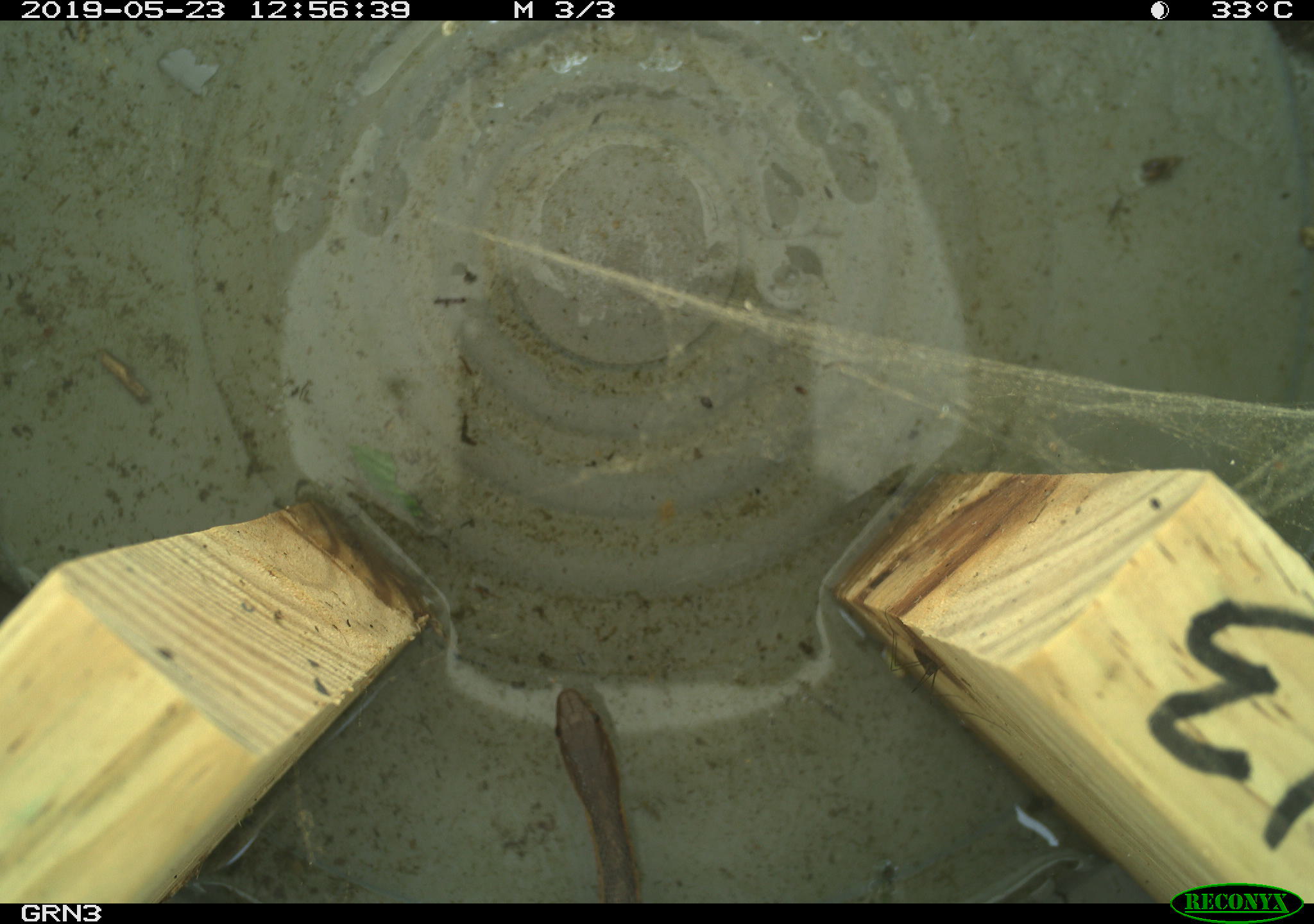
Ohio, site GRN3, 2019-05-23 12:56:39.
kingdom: Animalia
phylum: Chordata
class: Reptilia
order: Squamata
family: Colubridae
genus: Thamnophis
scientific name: Thamnophis sirtalis sirtalis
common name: eastern gartersnake